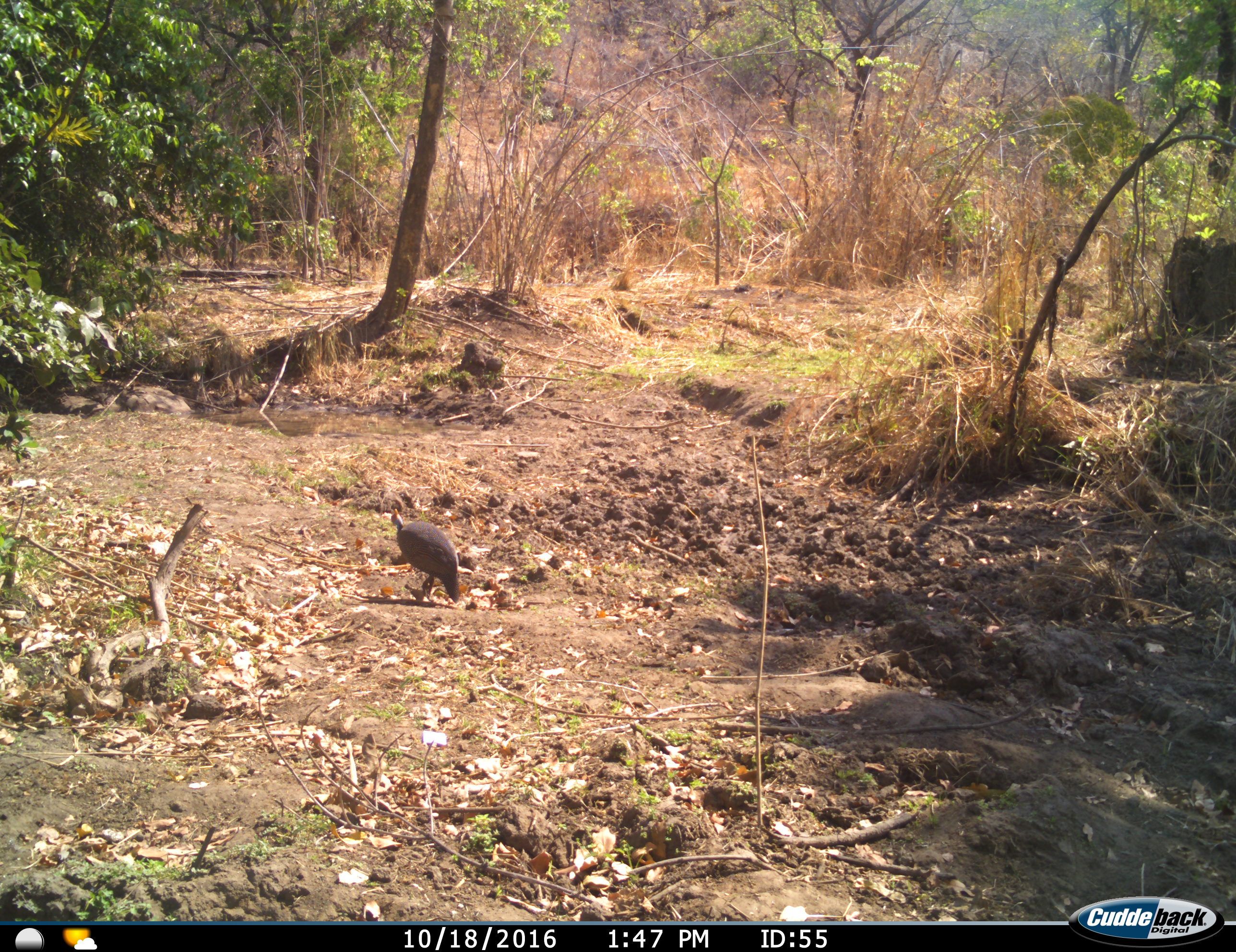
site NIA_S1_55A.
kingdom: Animalia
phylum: Chordata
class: Aves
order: Galliformes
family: Numididae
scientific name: Numididae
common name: guineafowl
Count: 1.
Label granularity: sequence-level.